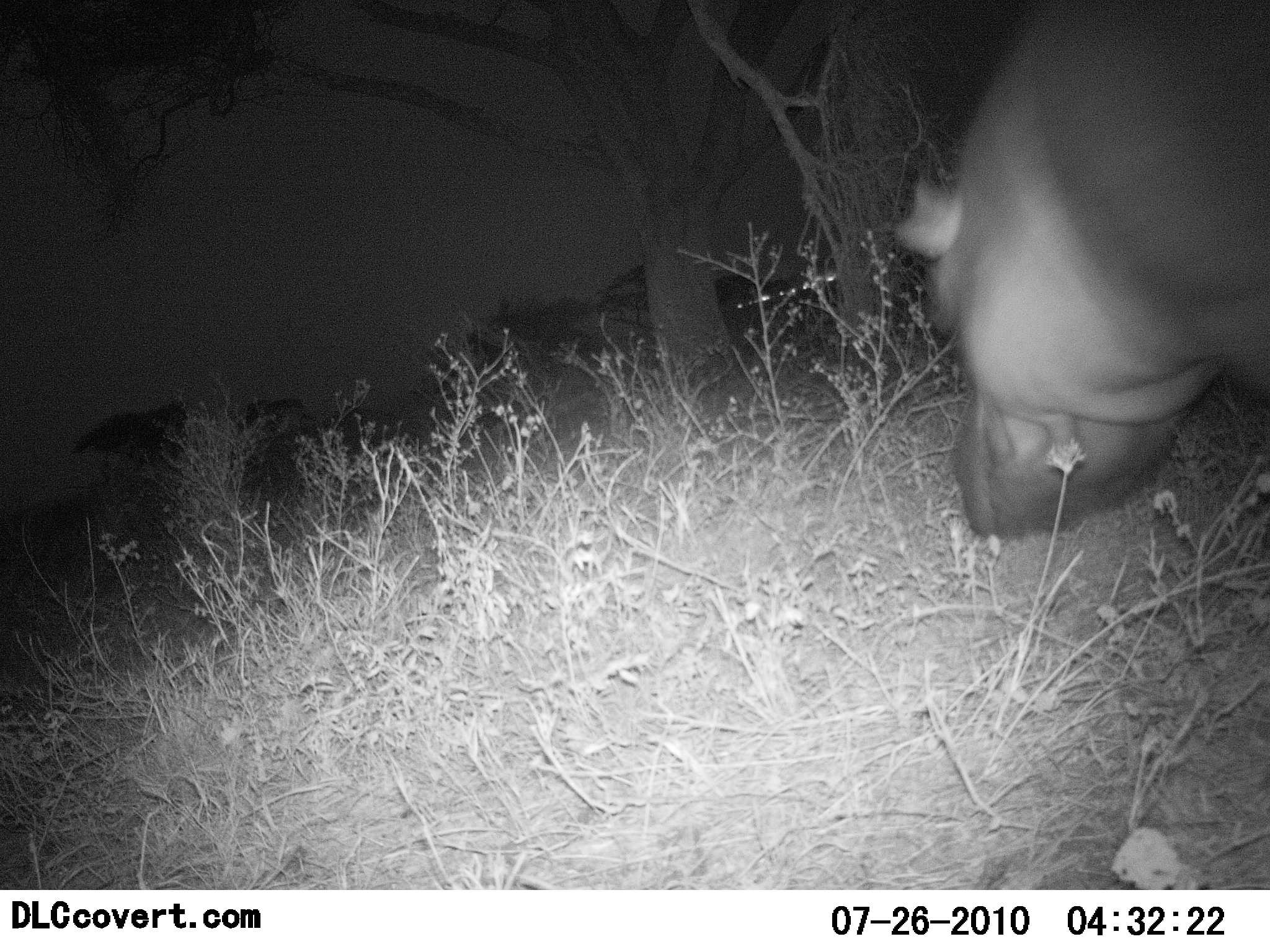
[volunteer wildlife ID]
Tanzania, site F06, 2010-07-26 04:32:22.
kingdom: Animalia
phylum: Chordata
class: Mammalia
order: Artiodactyla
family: Hippopotamidae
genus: Hippopotamus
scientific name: Hippopotamus amphibius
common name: hippopotamus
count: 1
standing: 12%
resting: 0%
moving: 69%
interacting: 0%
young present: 0%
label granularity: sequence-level